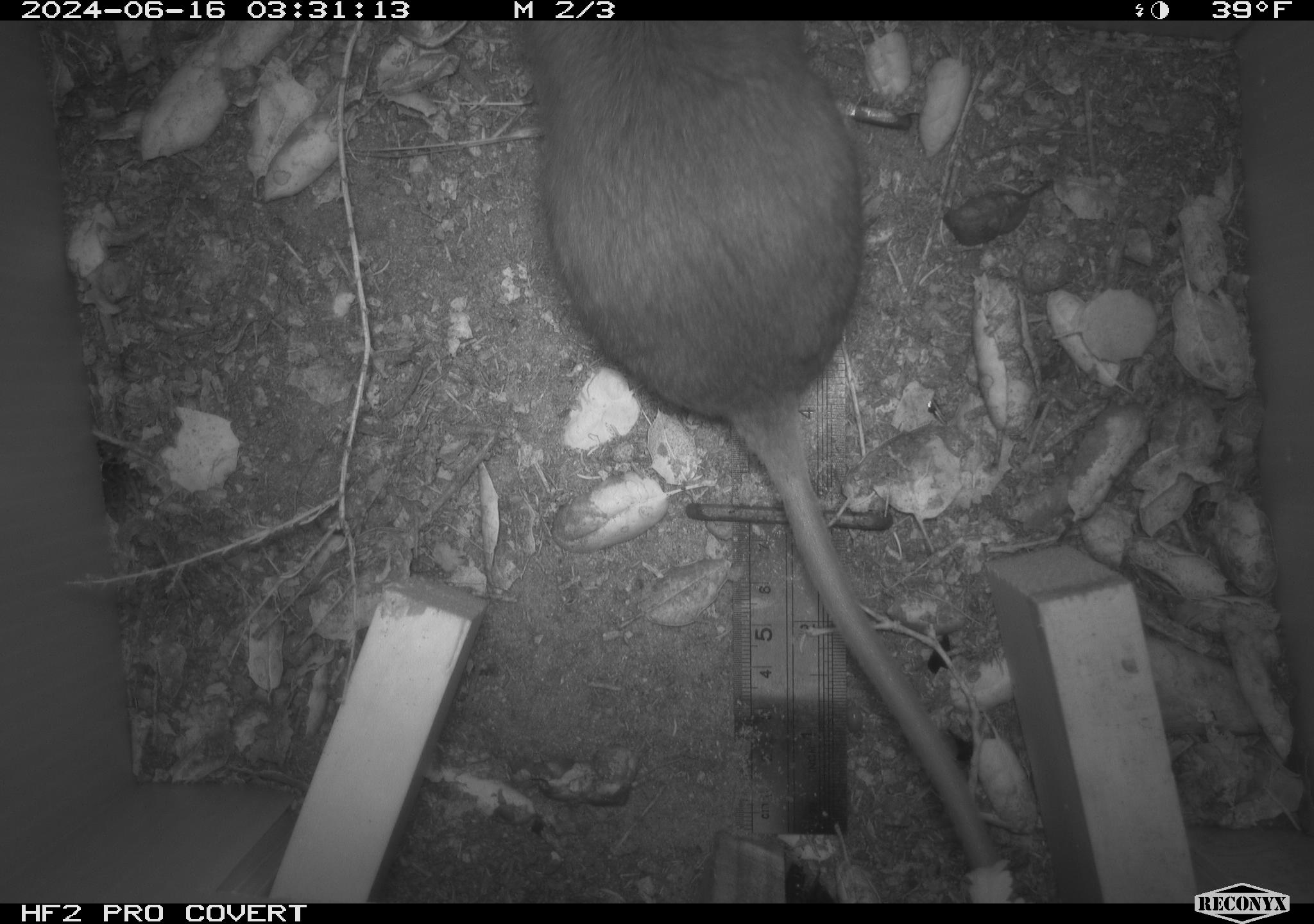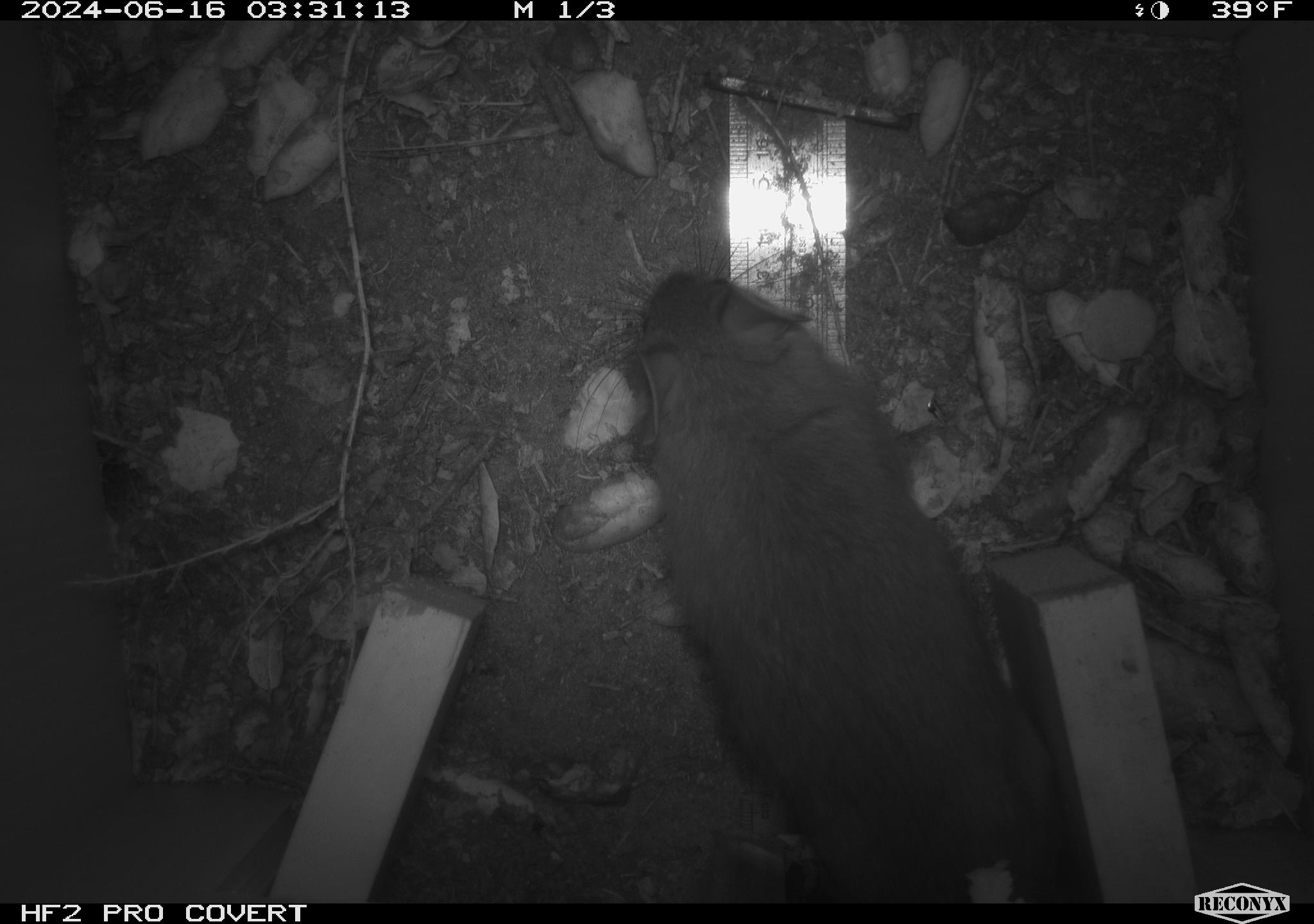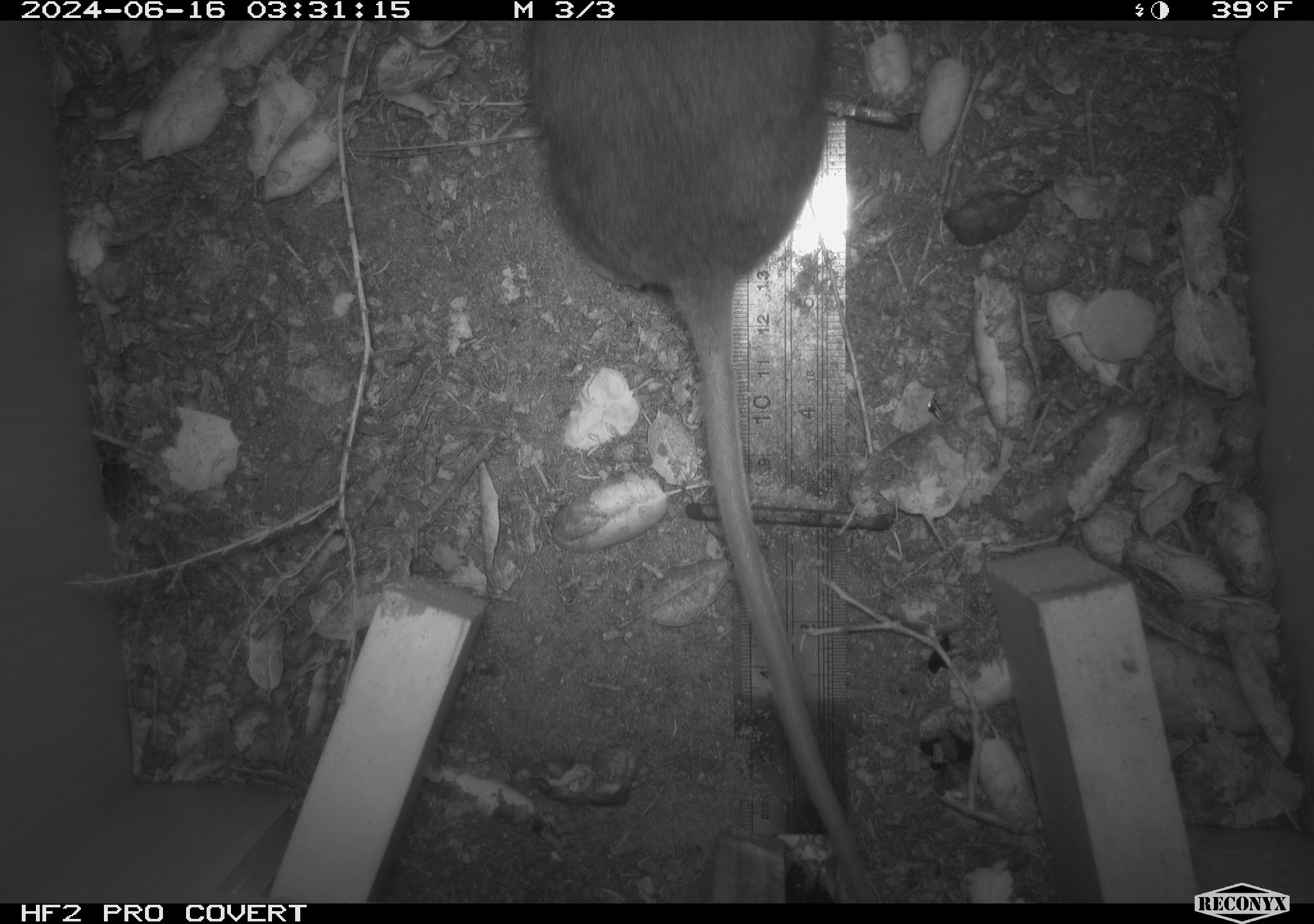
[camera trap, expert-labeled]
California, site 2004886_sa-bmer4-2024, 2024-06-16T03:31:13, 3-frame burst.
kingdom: Animalia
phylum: Chordata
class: Mammalia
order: Rodentia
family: Muridae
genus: Rattus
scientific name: Rattus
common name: rat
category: rattus species